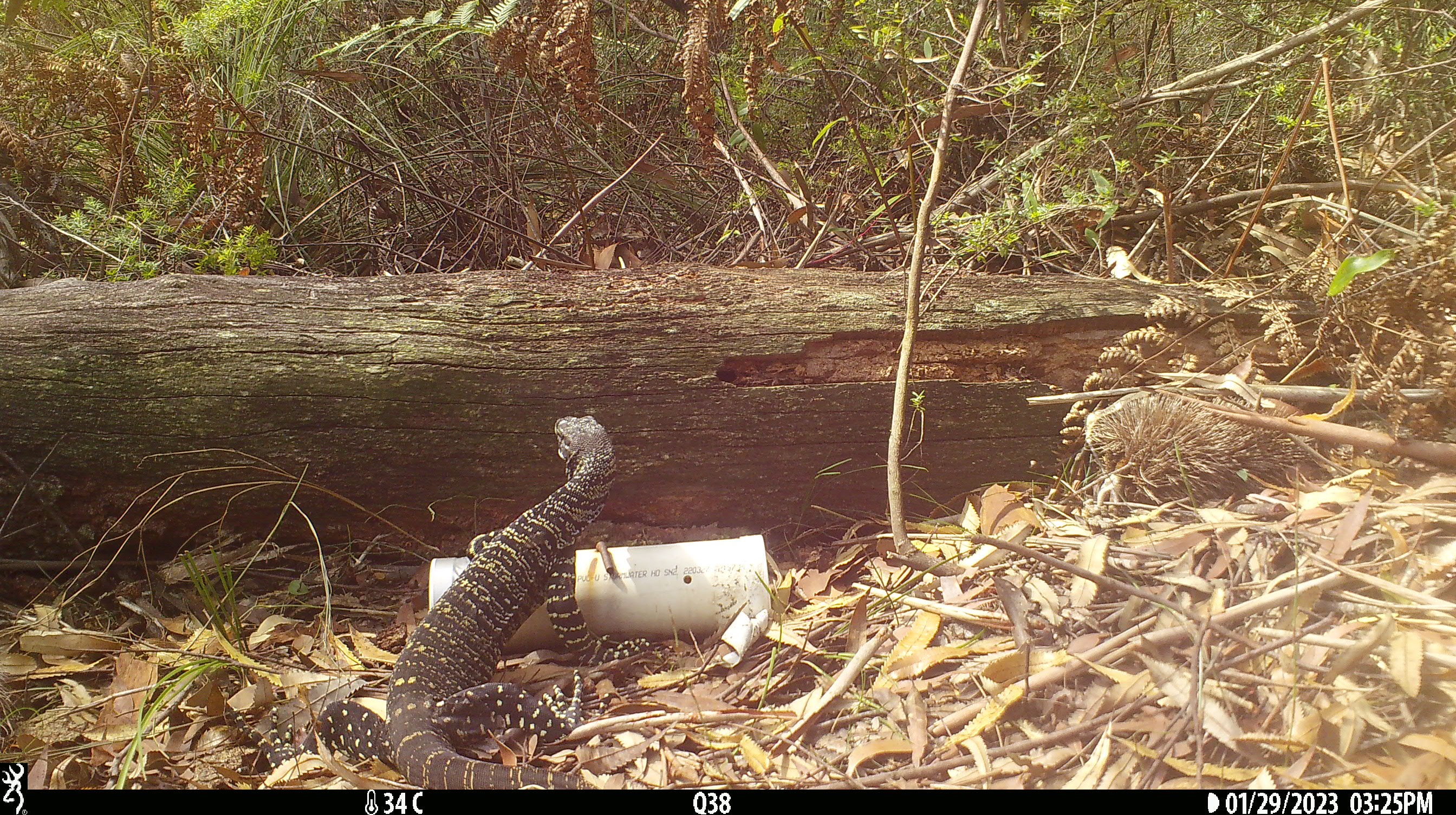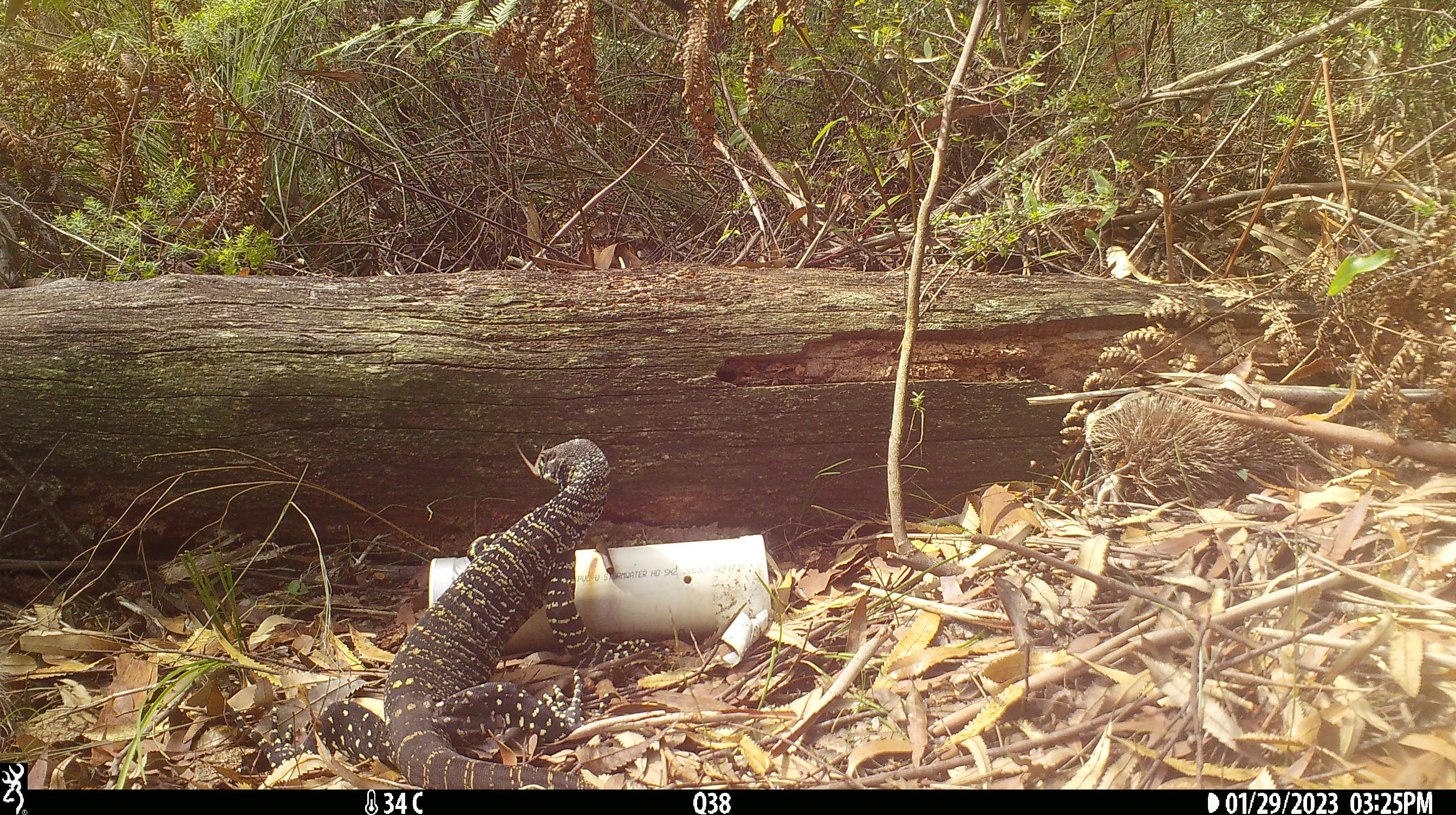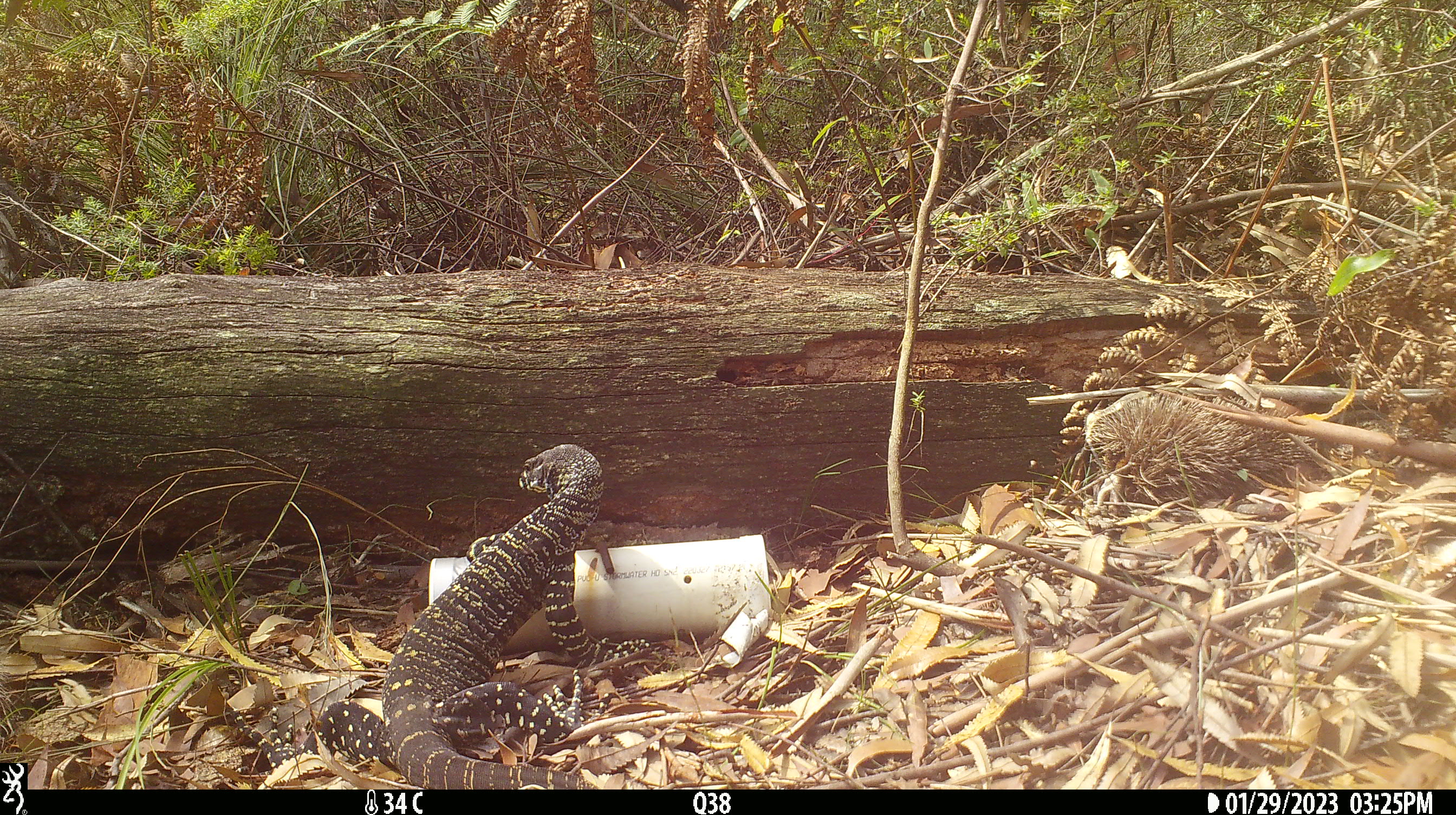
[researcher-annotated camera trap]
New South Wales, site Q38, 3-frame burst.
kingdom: Animalia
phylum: Chordata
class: Reptilia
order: Squamata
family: Varanidae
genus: Varanus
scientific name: Varanus varius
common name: lace monitor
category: goanna